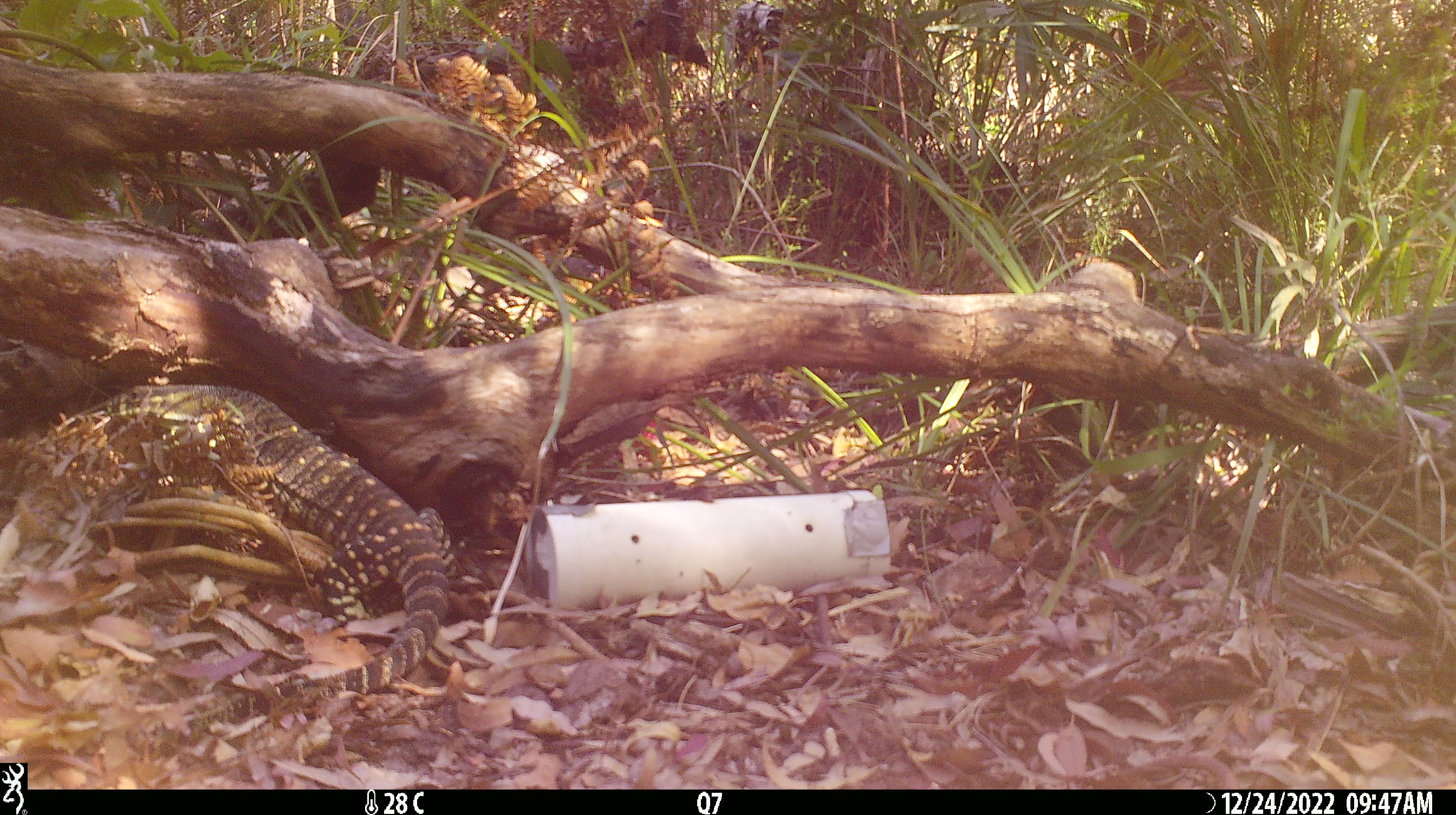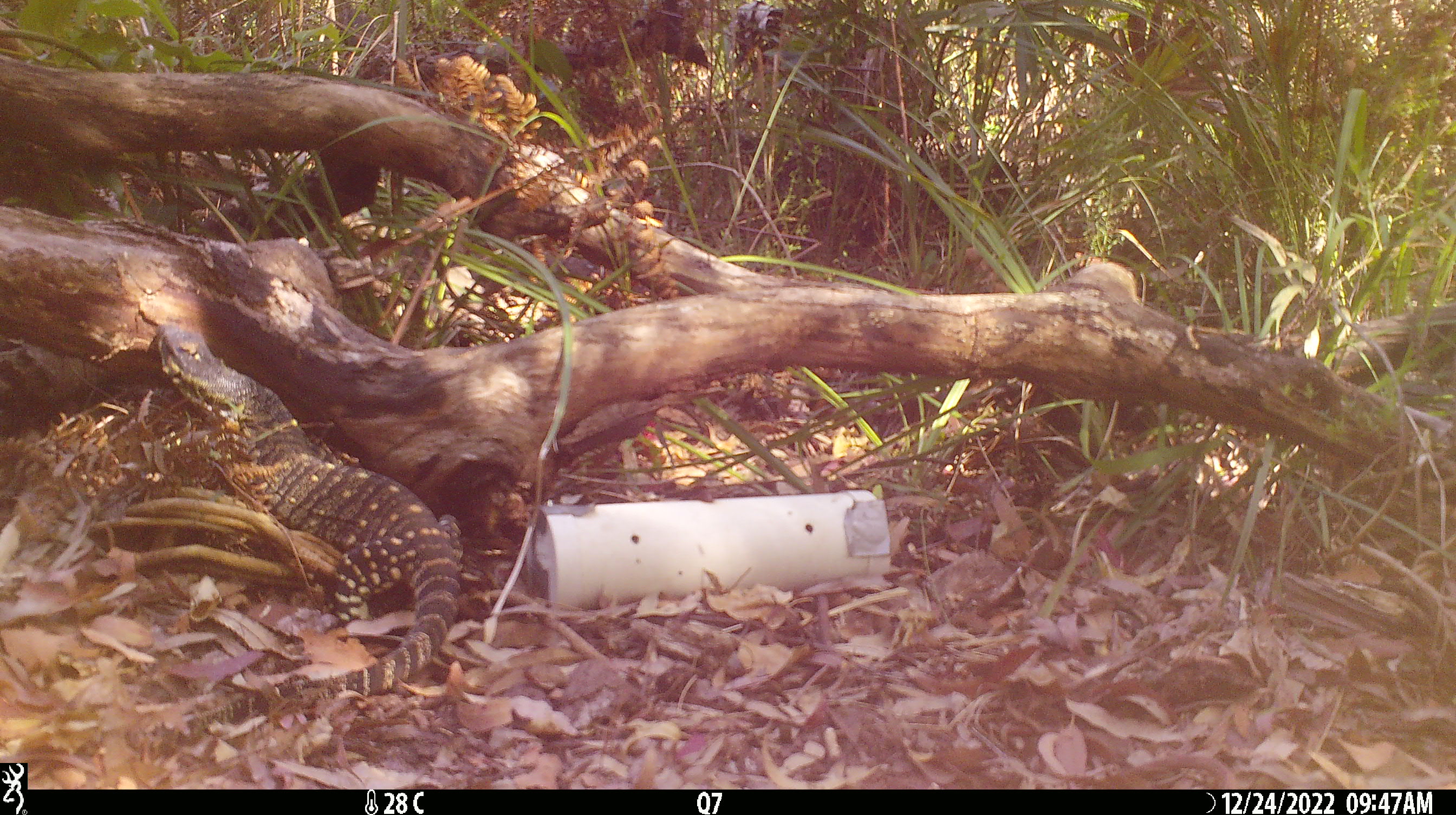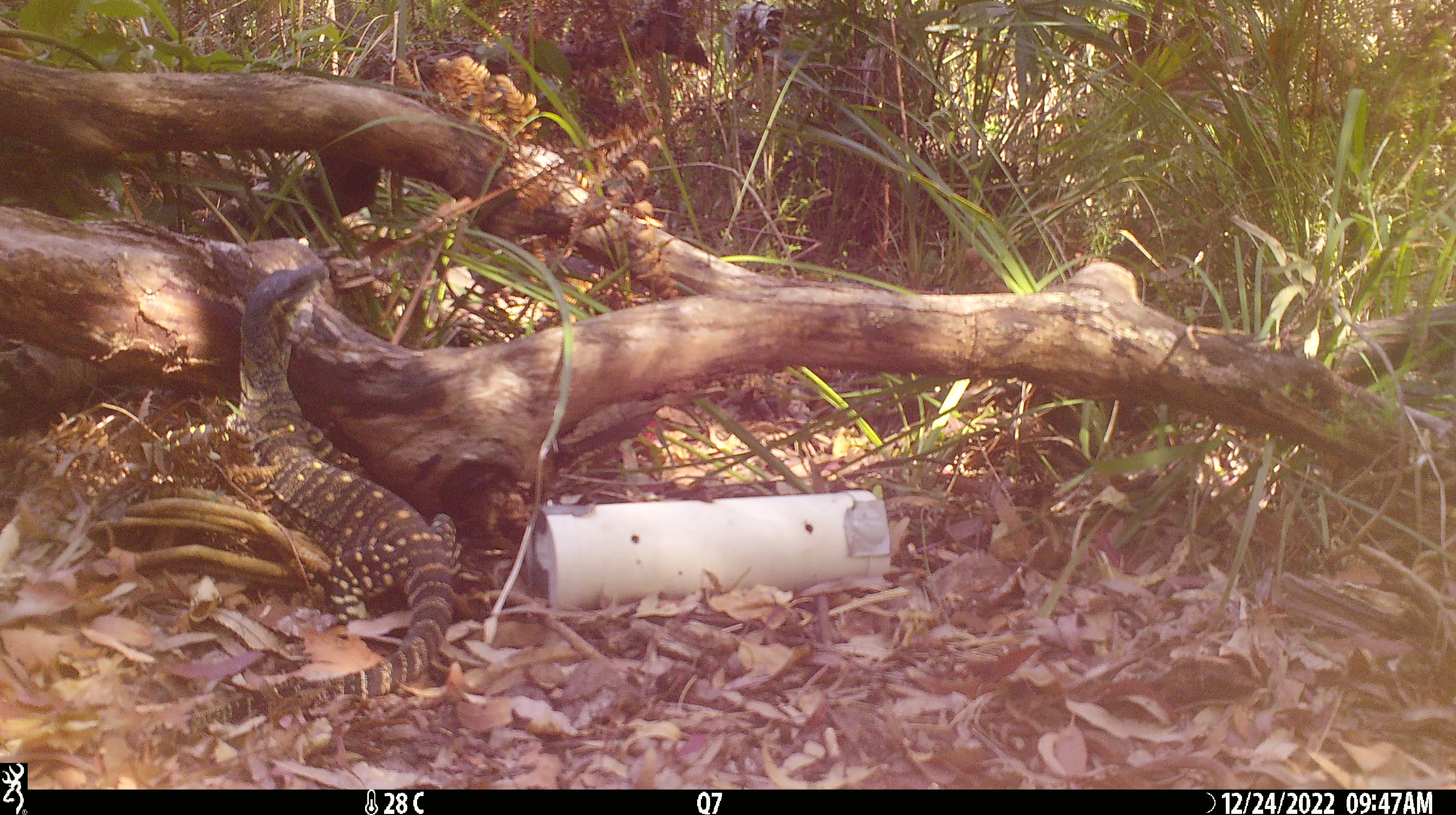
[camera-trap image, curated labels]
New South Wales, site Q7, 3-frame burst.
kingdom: Animalia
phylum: Chordata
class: Reptilia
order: Squamata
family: Varanidae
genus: Varanus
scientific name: Varanus varius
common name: lace monitor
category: goanna